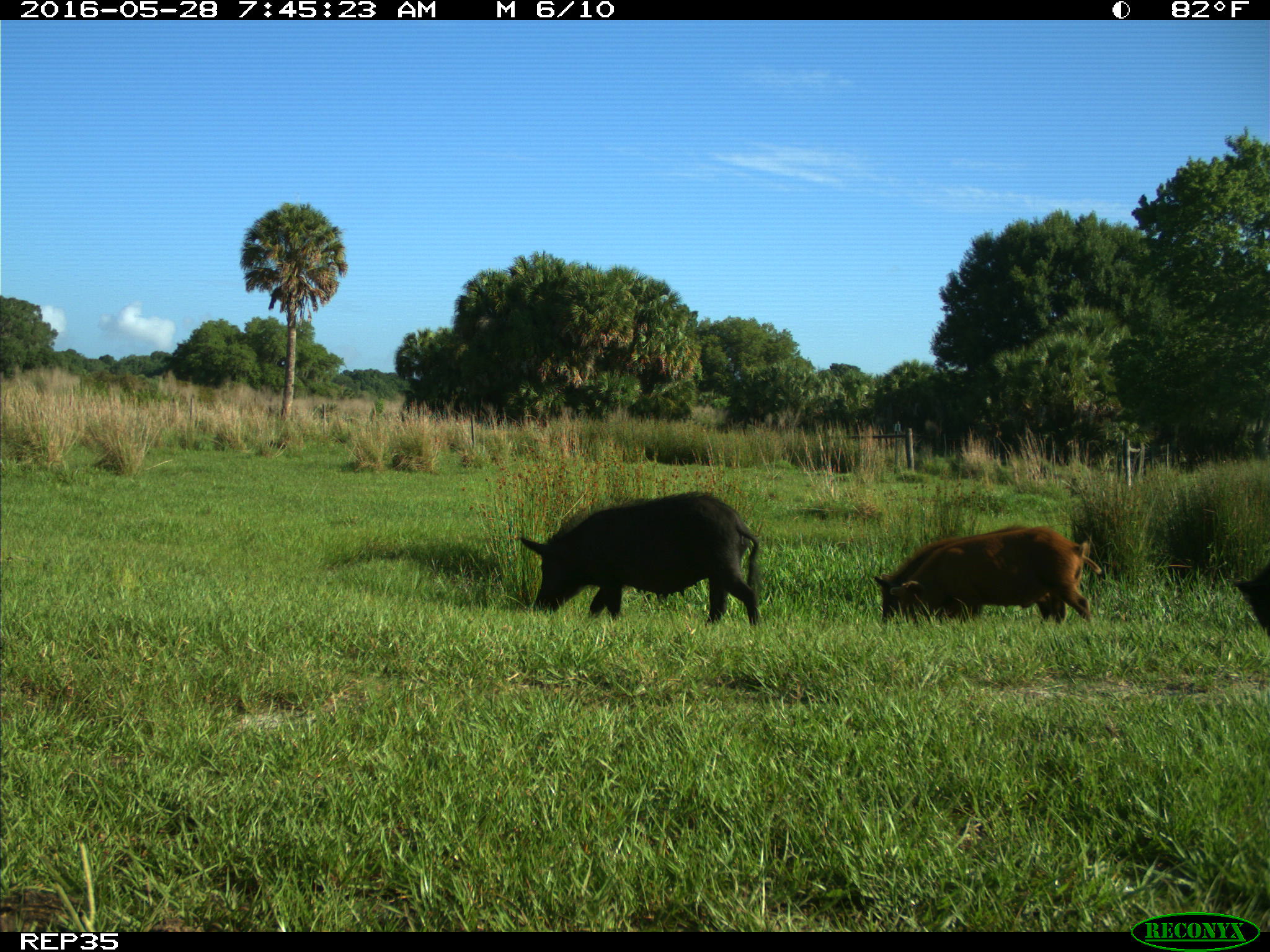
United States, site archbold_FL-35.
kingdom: Animalia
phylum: Chordata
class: Mammalia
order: Artiodactyla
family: Suidae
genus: Sus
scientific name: Sus scrofa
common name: wild boar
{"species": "Sus scrofa (wild boar)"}